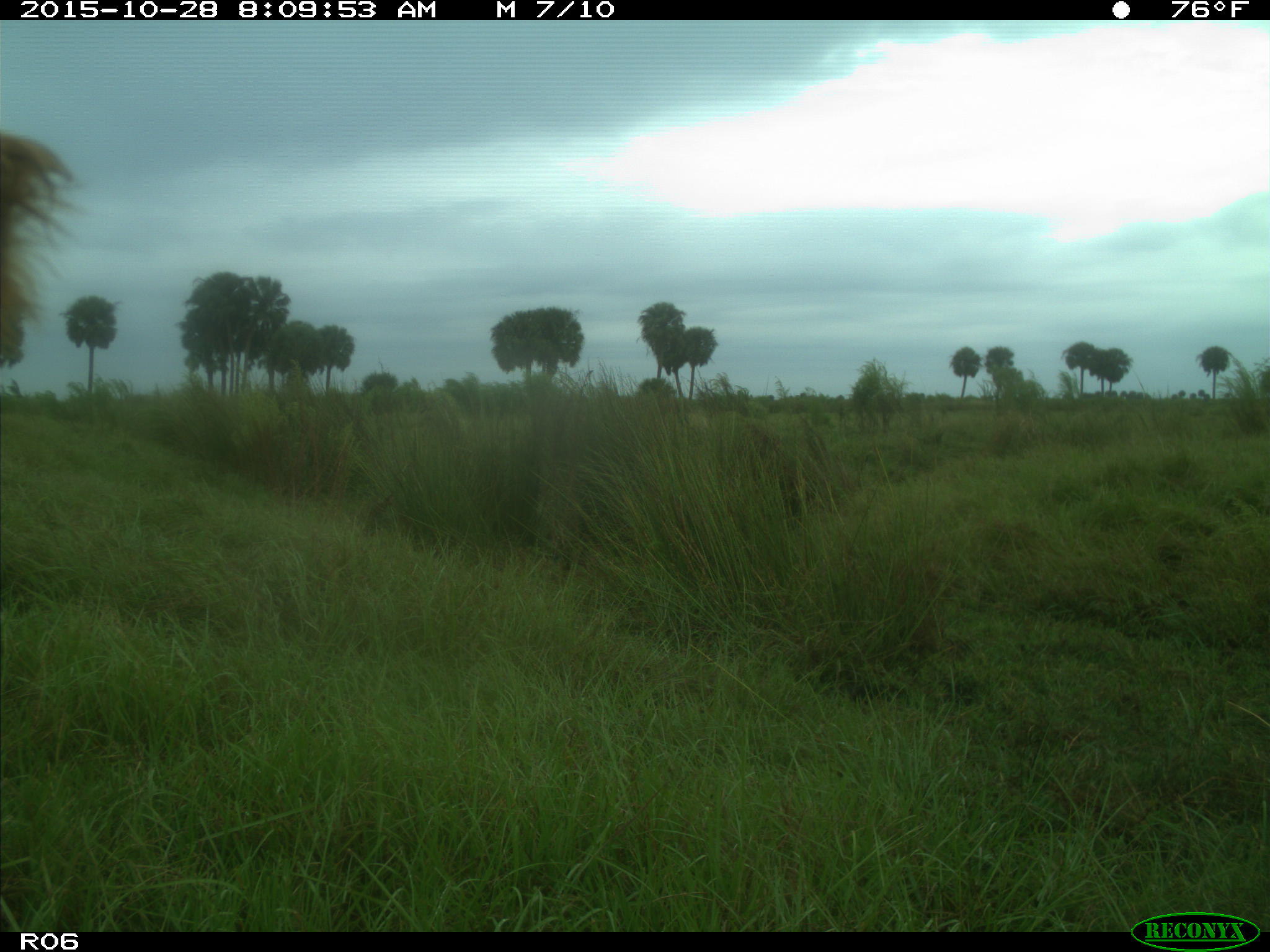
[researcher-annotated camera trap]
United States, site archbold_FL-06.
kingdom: Animalia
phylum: Chordata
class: Mammalia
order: Artiodactyla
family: Bovidae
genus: Bos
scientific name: Bos taurus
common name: domestic cow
Bos taurus (domestic cow).